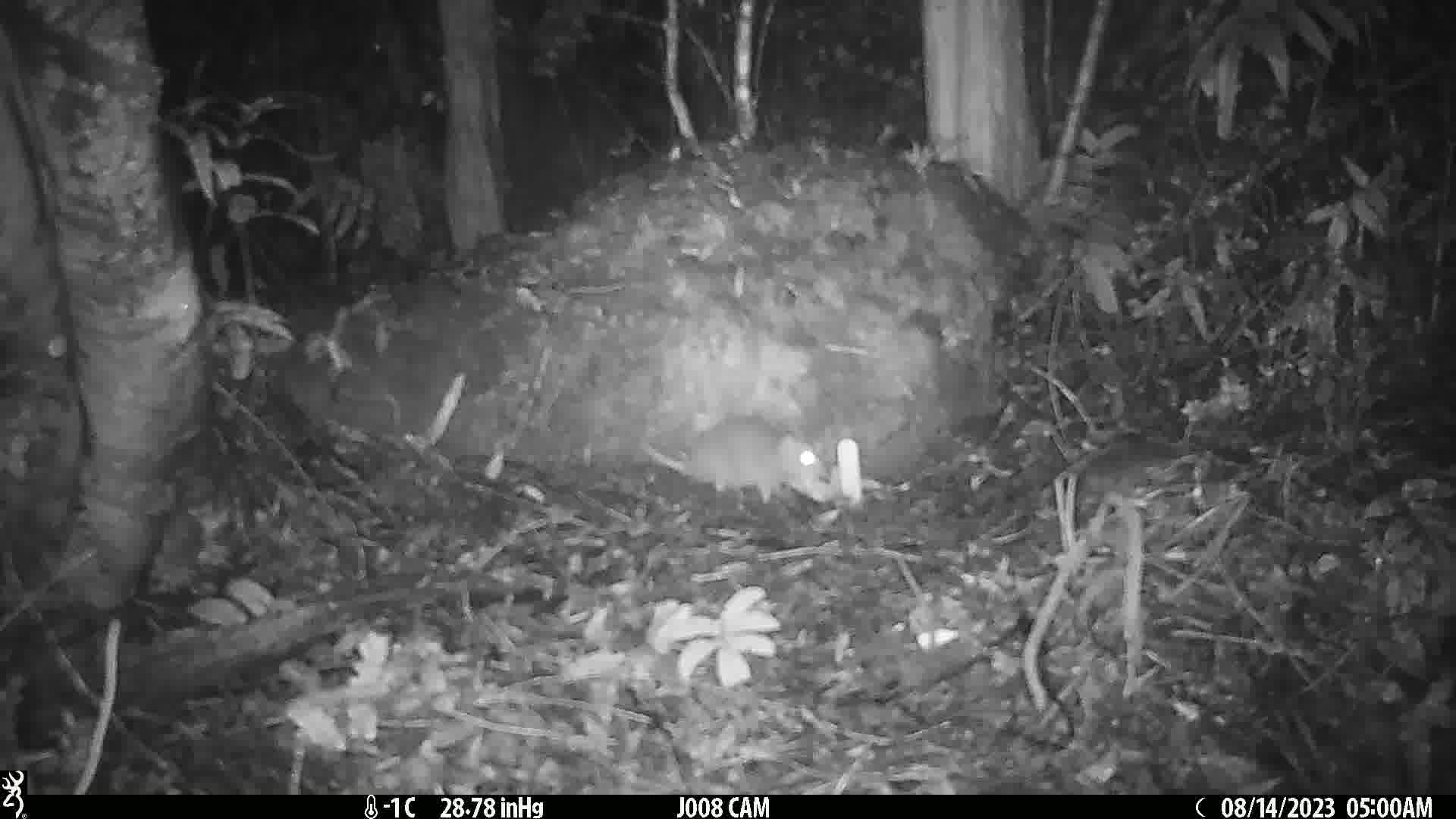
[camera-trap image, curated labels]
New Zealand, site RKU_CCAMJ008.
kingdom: Animalia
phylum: Chordata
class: Mammalia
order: Rodentia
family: Muridae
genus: Rattus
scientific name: Rattus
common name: rat